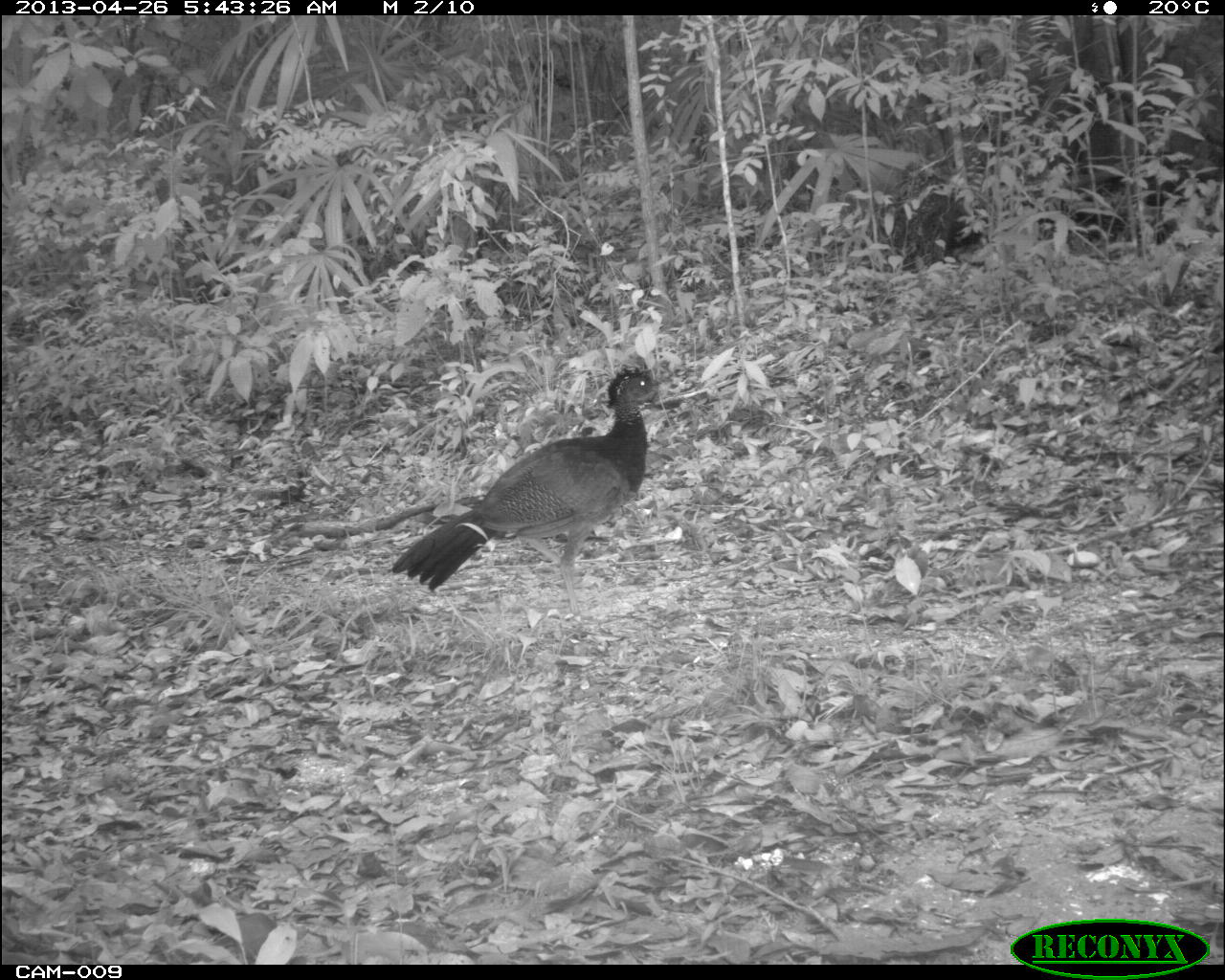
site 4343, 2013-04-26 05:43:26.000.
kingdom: Animalia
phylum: Chordata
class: Aves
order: Galliformes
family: Cracidae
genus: Crax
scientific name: Crax rubra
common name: great curassow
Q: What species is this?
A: Crax rubra (great curassow).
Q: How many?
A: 1.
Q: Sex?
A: Female.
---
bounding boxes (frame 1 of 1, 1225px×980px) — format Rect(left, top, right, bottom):
crax rubra: Rect(389, 364, 667, 614)